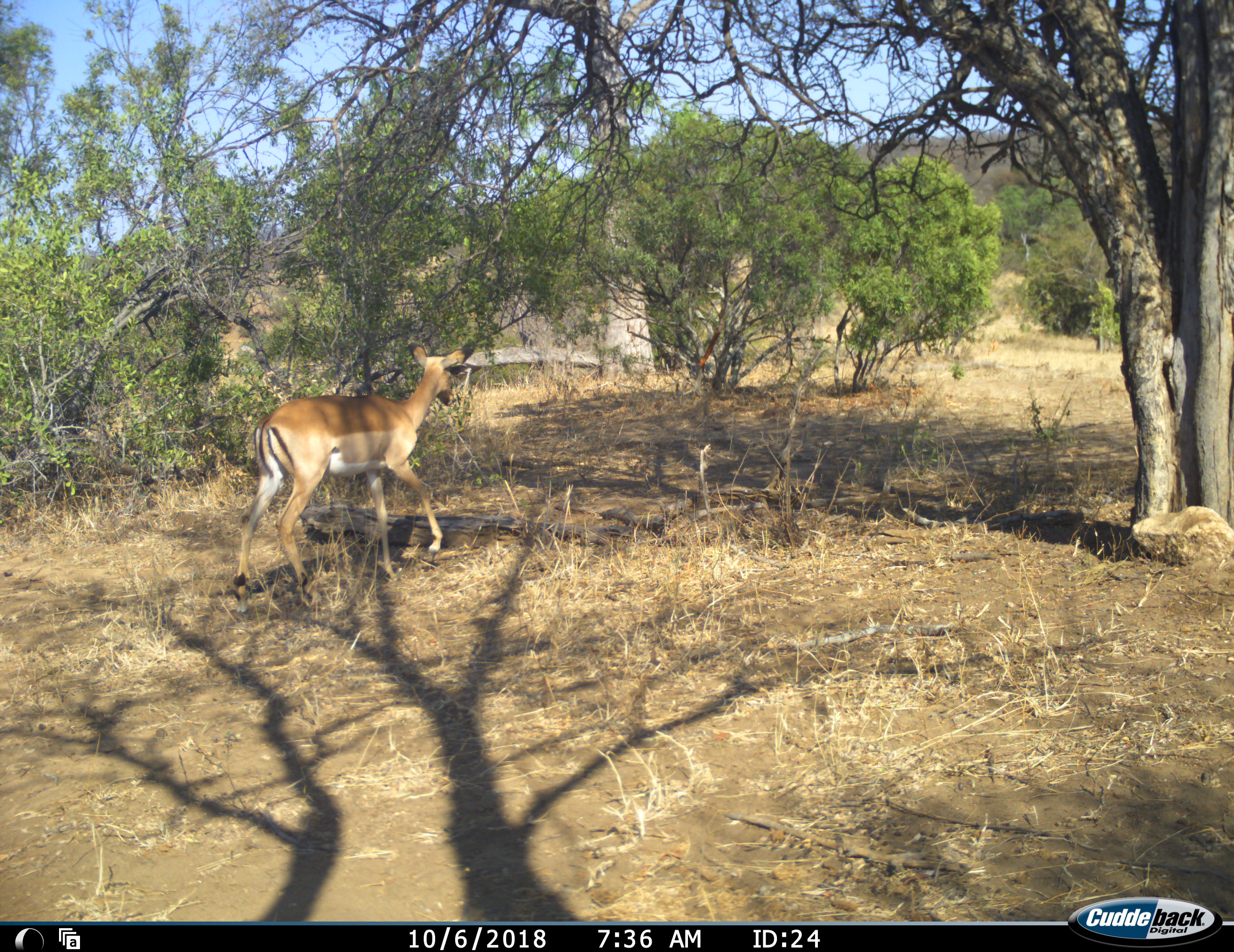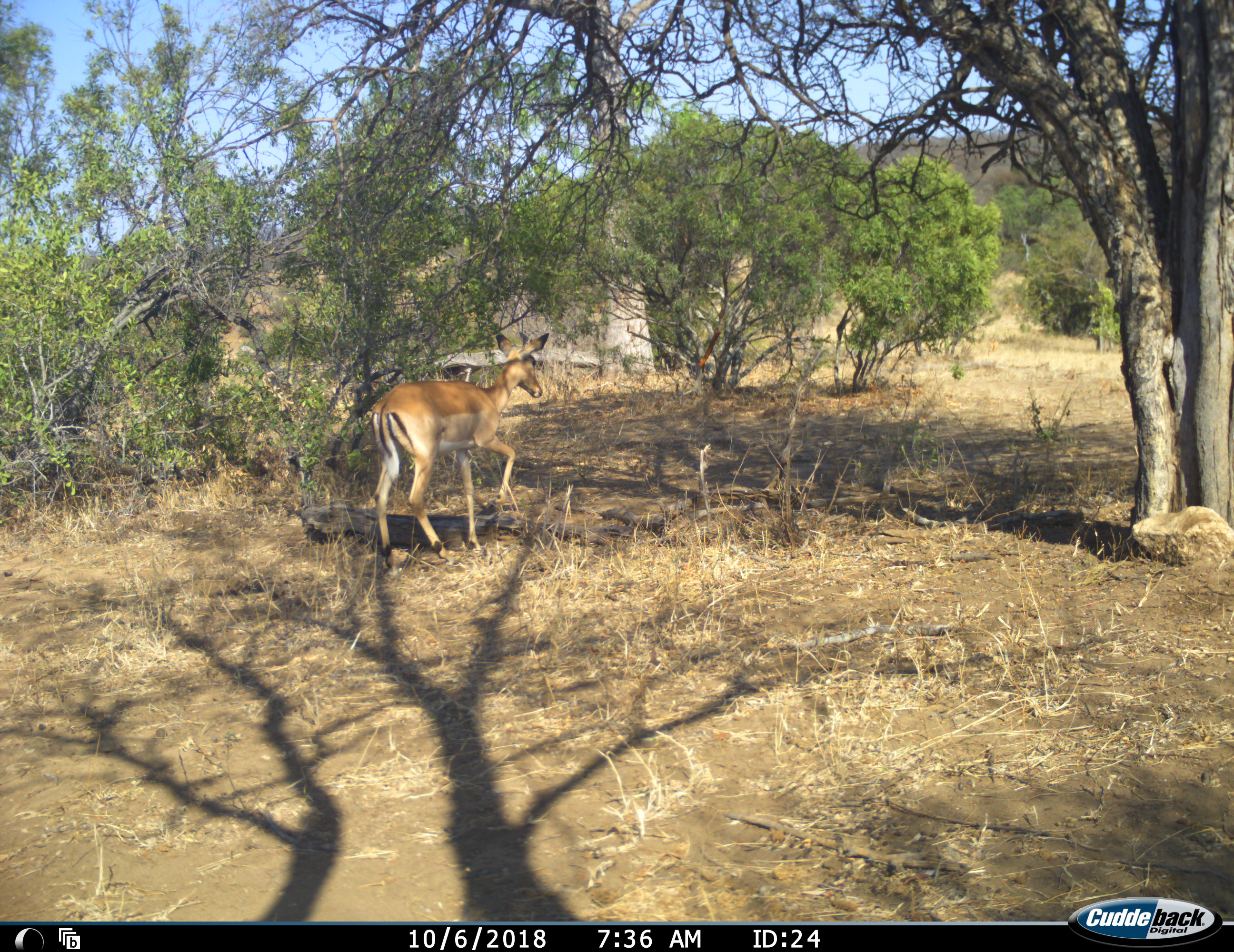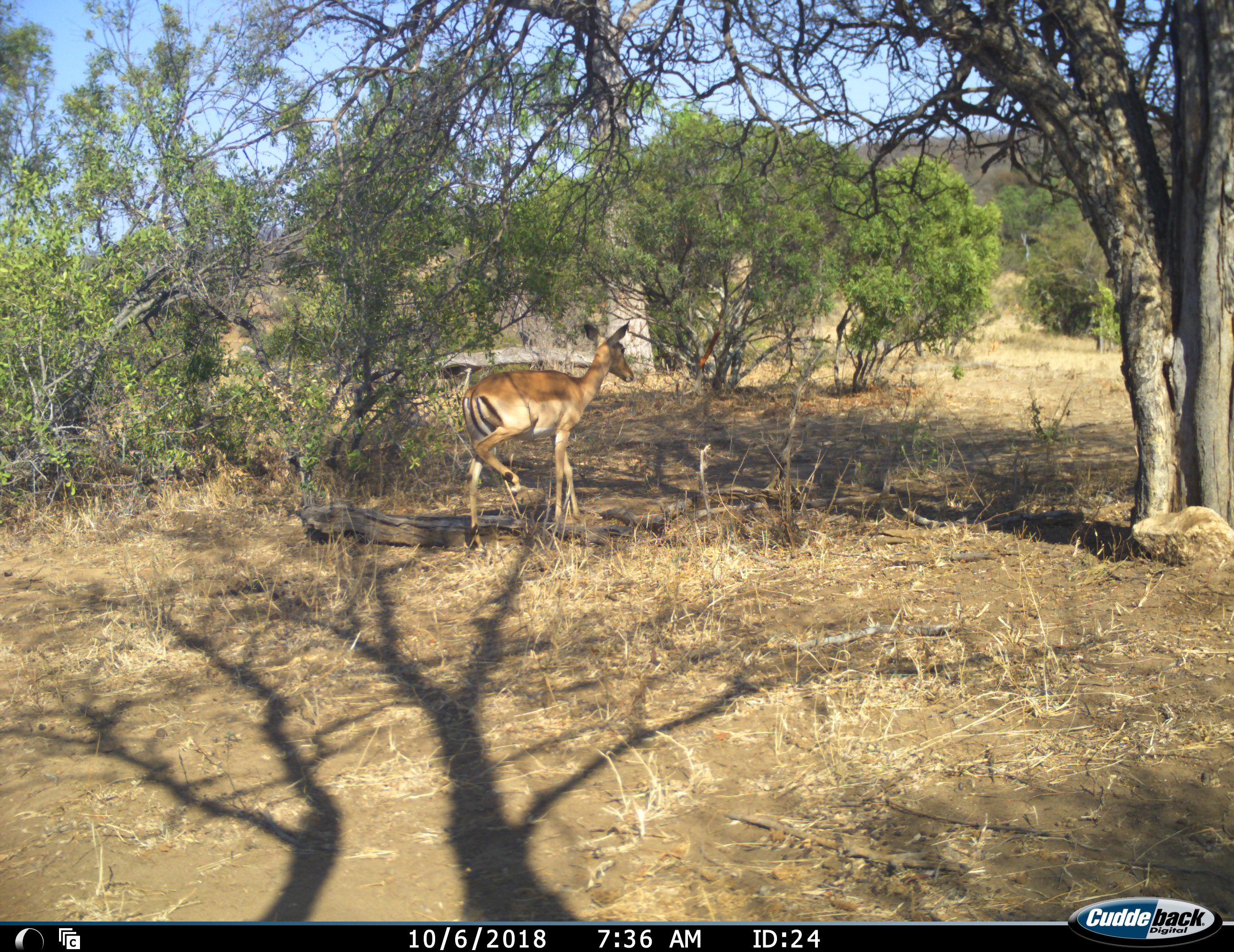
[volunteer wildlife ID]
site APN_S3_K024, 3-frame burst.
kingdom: Animalia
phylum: Chordata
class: Mammalia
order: Artiodactyla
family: Bovidae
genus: Aepyceros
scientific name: Aepyceros melampus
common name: impala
Impala (Aepyceros melampus), count 1. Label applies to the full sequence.